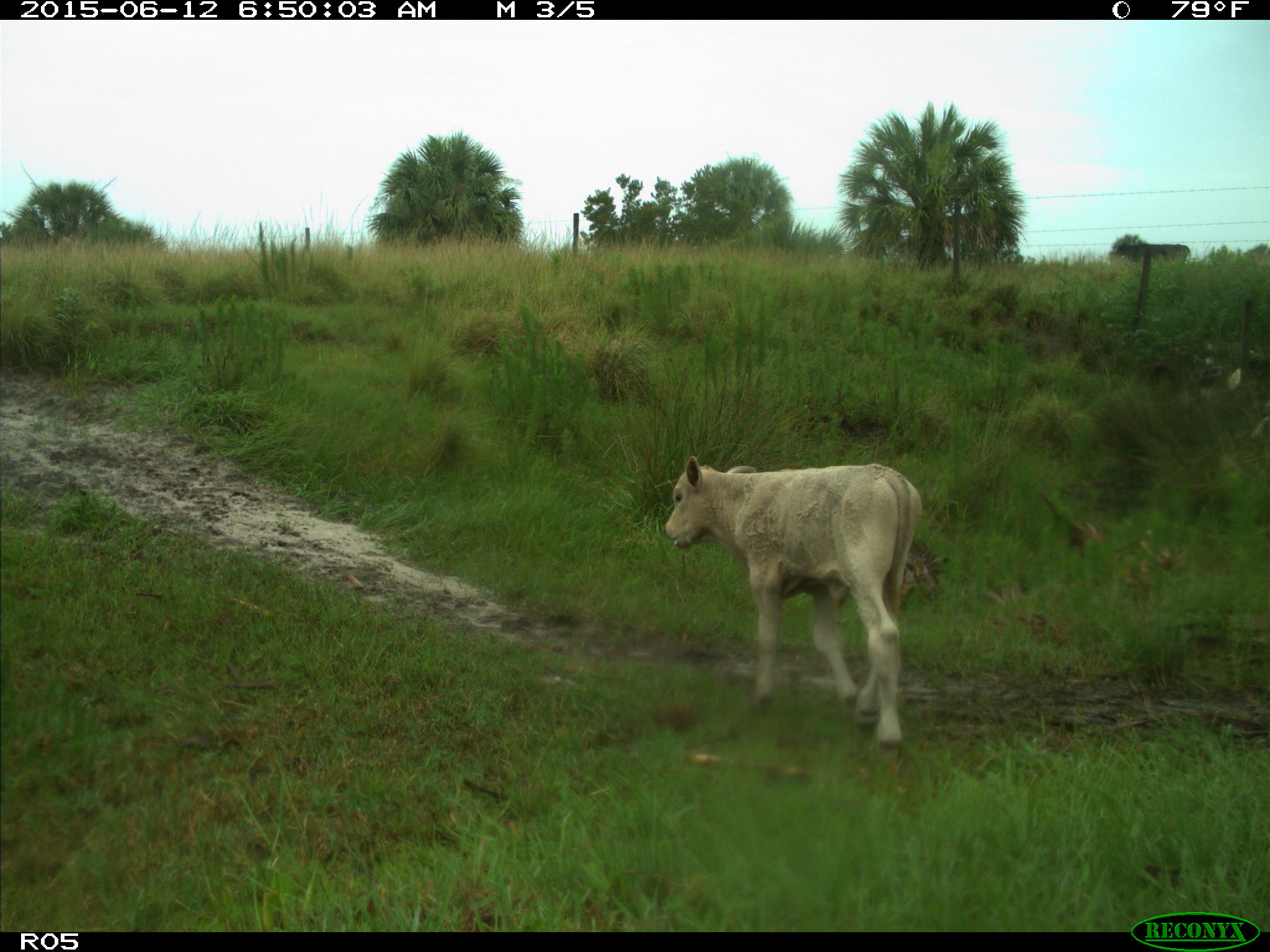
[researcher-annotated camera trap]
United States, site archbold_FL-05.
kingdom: Animalia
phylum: Chordata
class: Mammalia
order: Artiodactyla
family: Bovidae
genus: Bos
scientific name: Bos taurus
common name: domestic cow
Bos taurus (domestic cow).